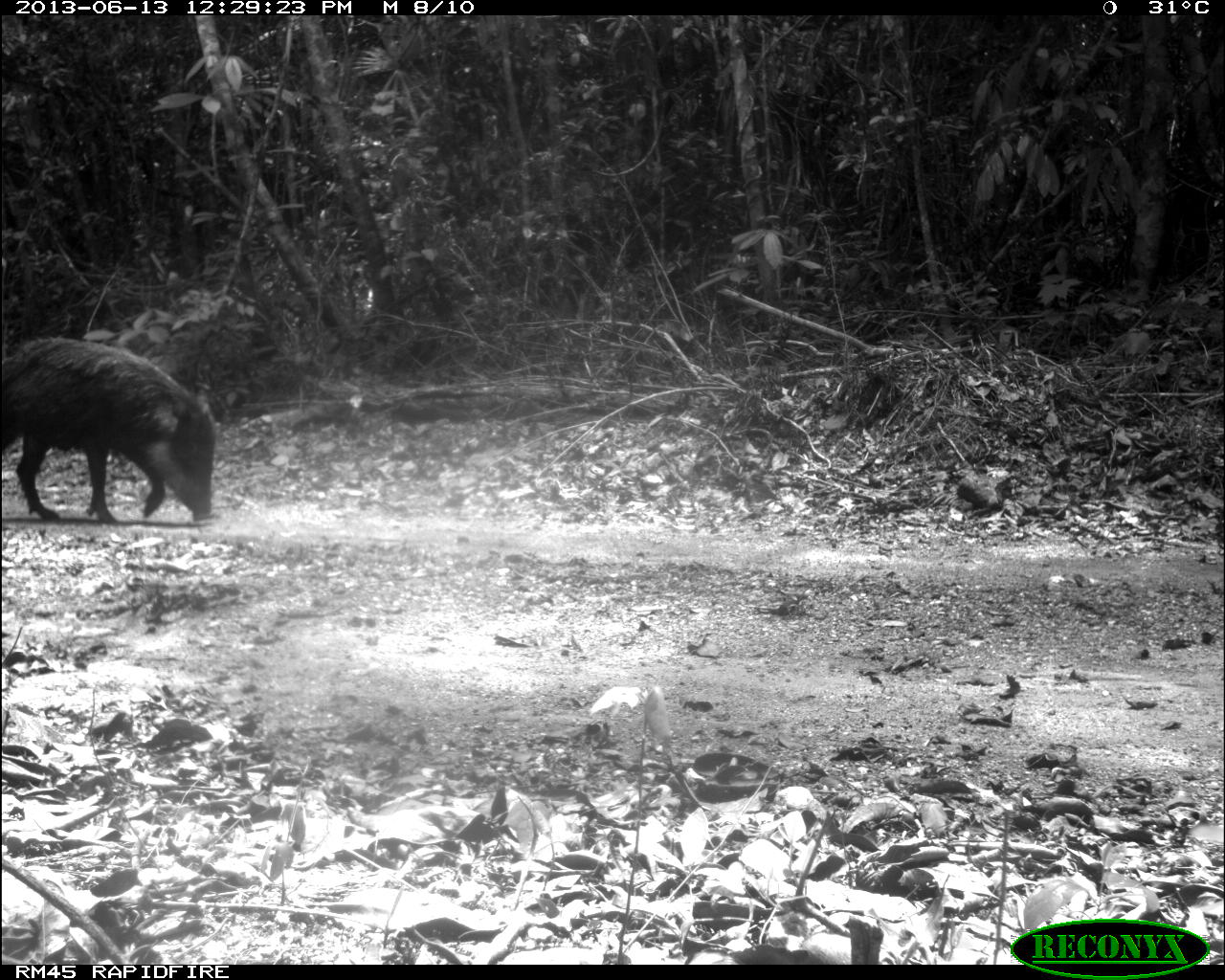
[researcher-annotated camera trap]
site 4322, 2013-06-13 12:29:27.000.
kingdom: Animalia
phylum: Chordata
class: Mammalia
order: Artiodactyla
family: Tayassuidae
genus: Tayassu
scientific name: Tayassu pecari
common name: white-lipped peccary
Tayassu pecari (white-lipped peccary), count 3.